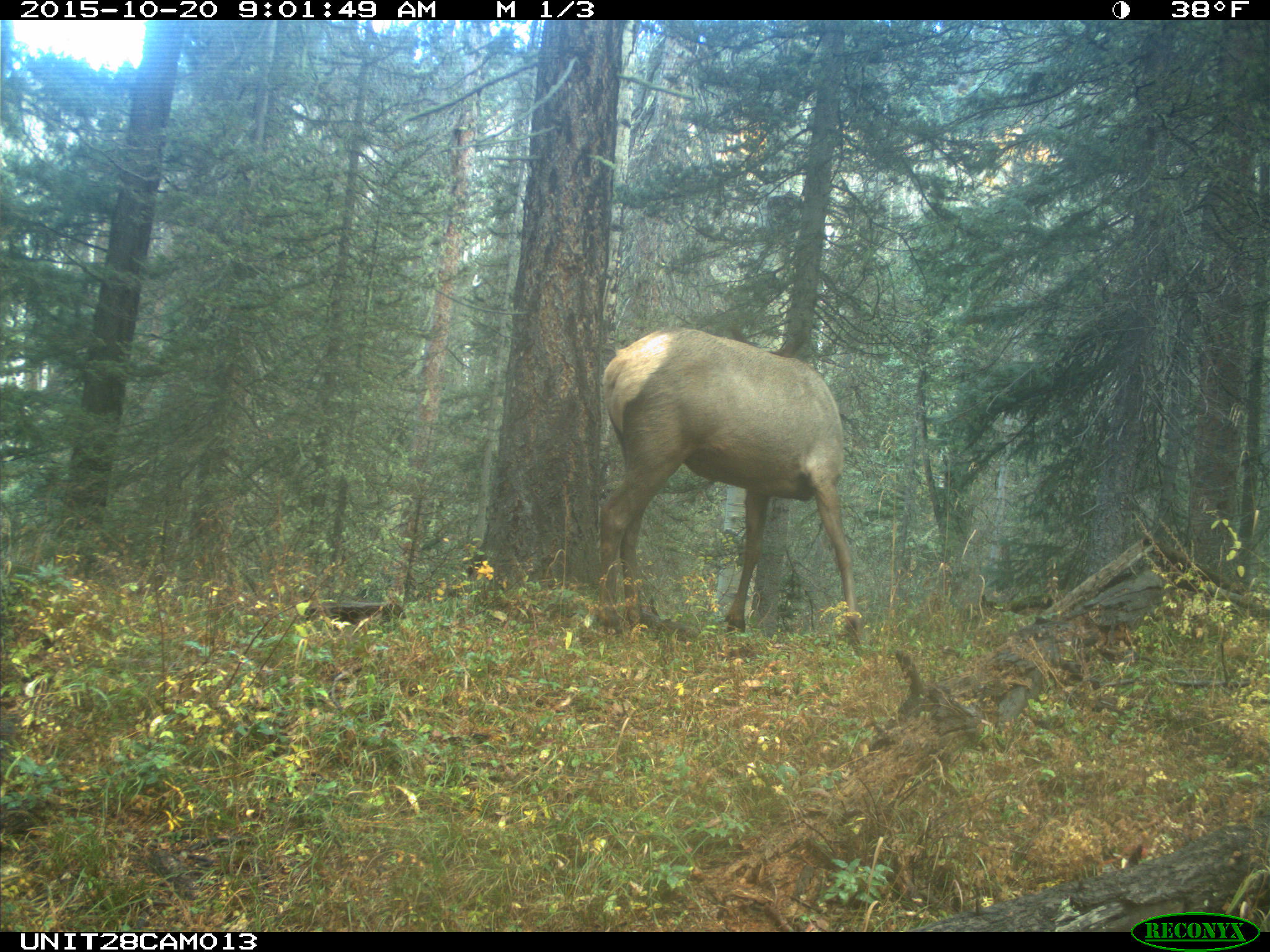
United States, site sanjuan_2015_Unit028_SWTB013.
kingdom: Animalia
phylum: Chordata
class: Mammalia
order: Artiodactyla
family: Cervidae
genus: Cervus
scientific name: Cervus elaphus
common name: red deer